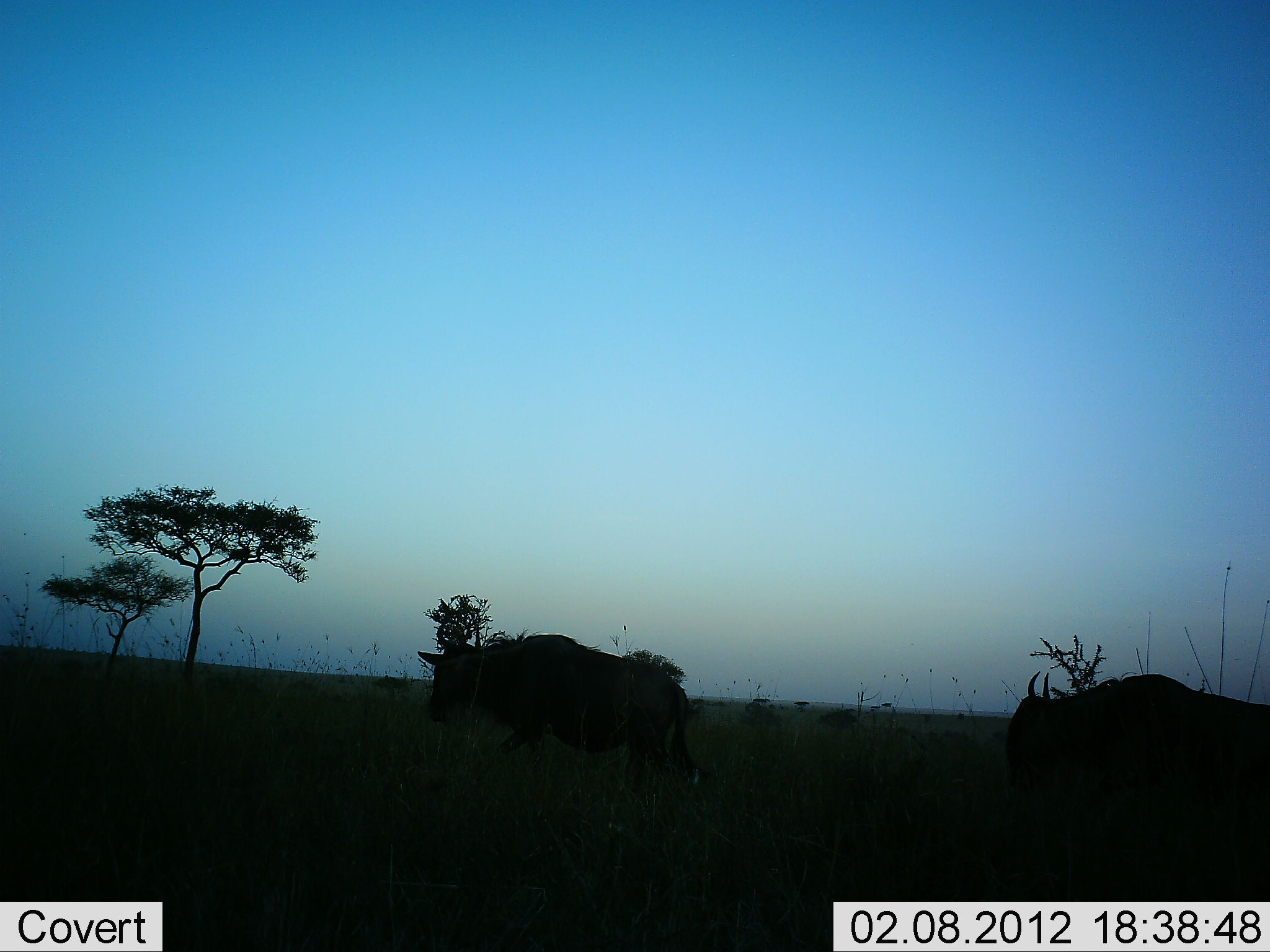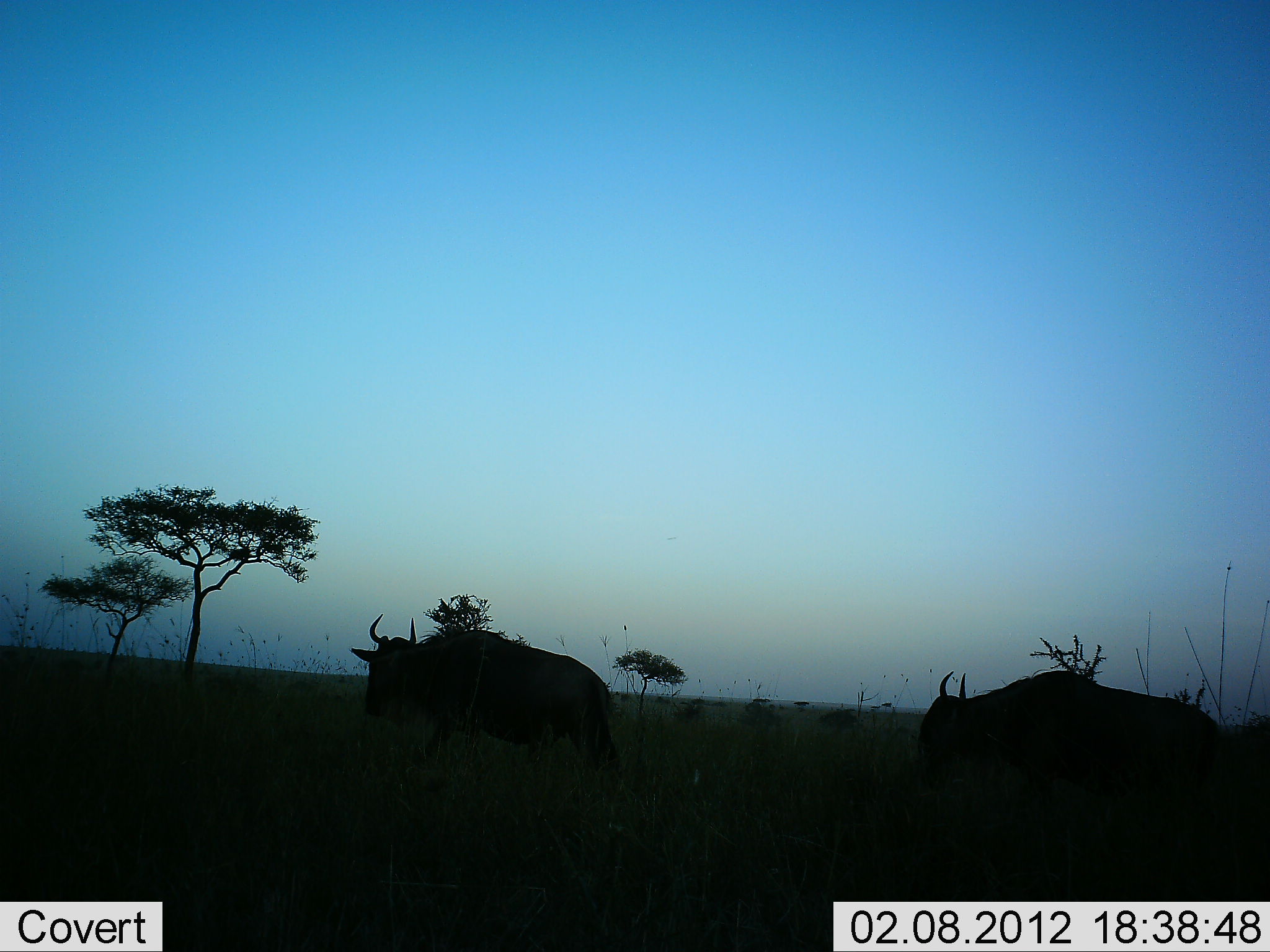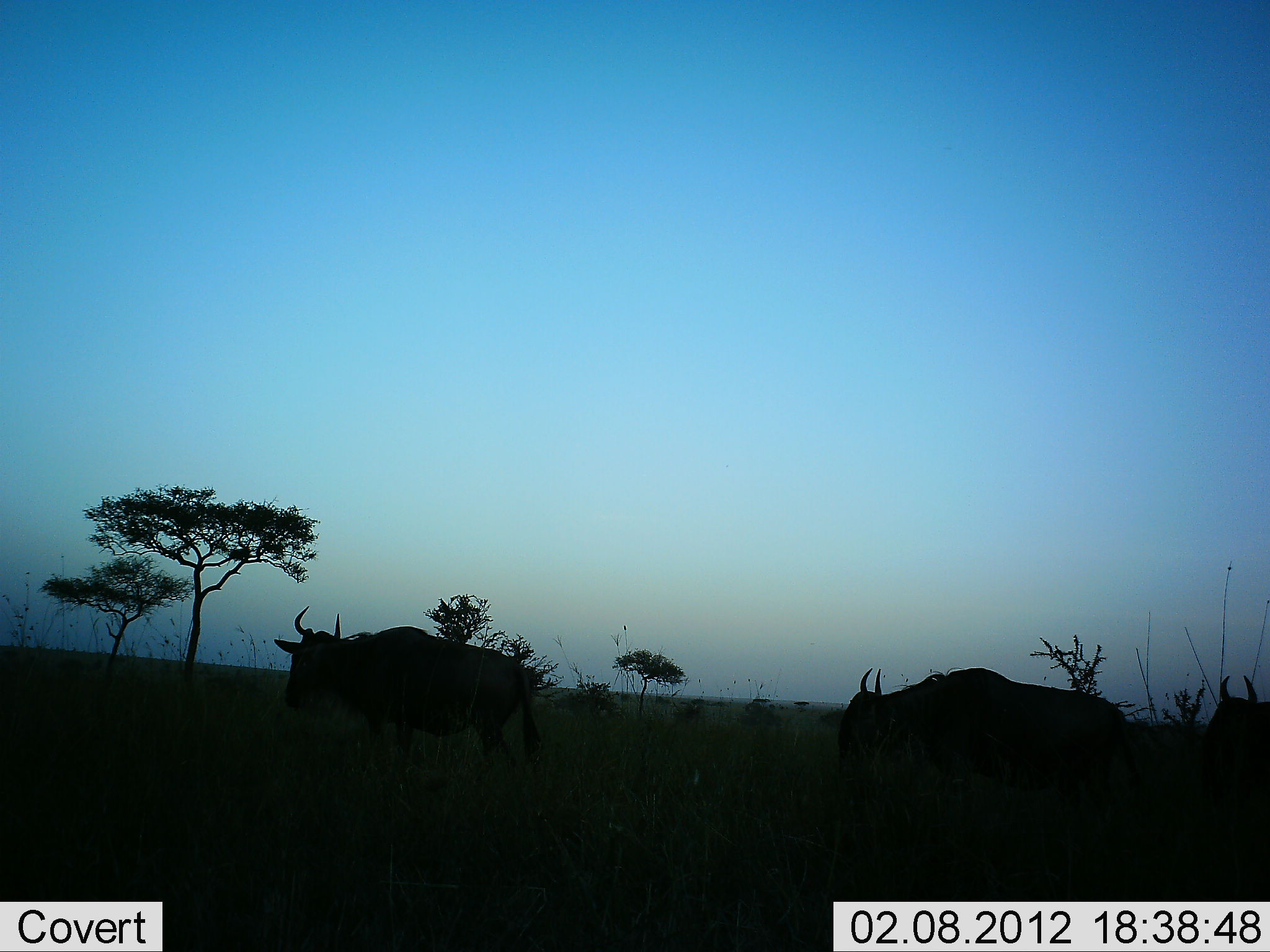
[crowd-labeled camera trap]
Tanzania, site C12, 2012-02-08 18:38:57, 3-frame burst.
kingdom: Animalia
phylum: Chordata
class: Mammalia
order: Artiodactyla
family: Bovidae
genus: Connochaetes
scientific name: Connochaetes taurinus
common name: blue wildebeest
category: wildebeest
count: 3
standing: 10%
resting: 0%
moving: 95%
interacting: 0%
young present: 0%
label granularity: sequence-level